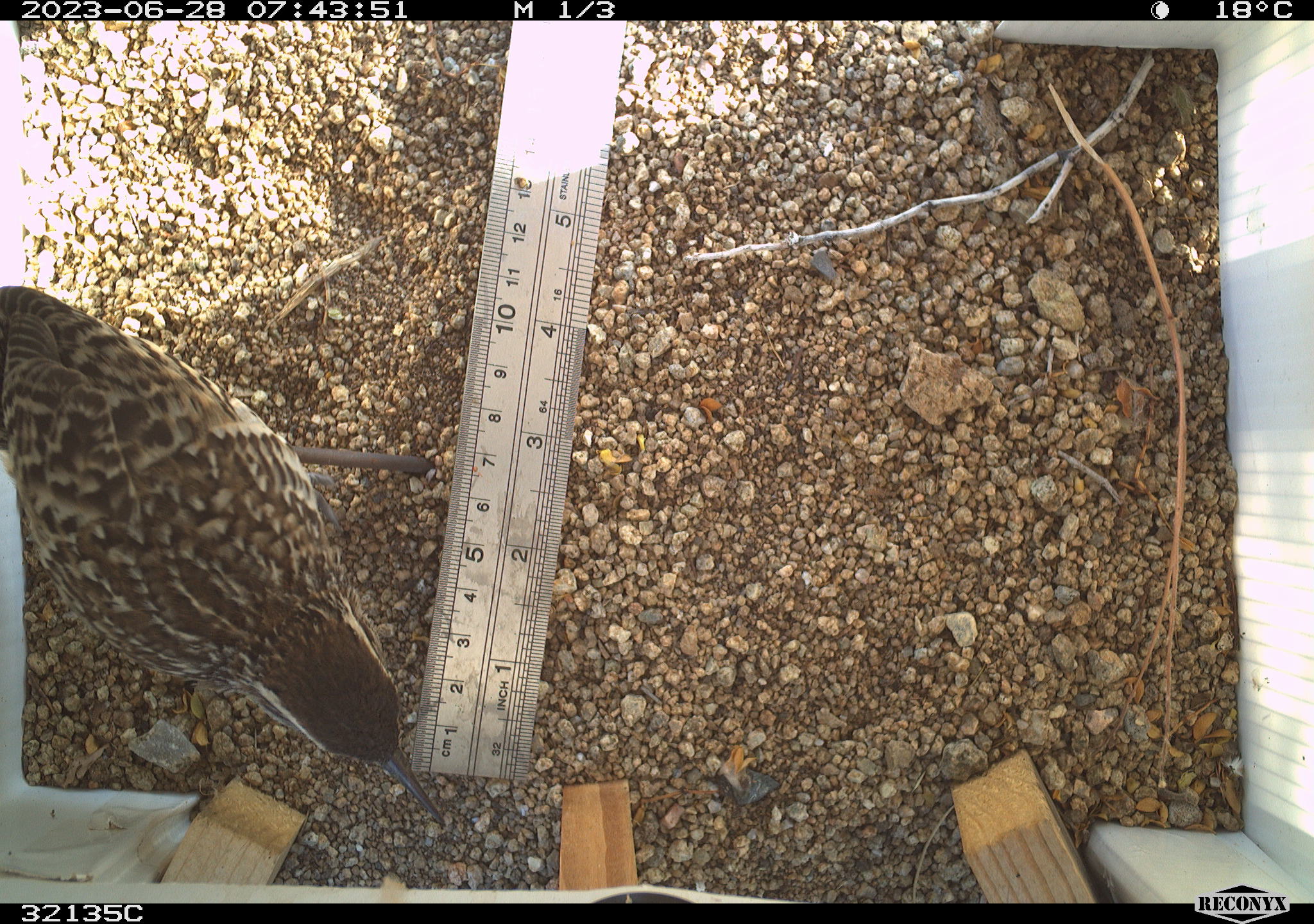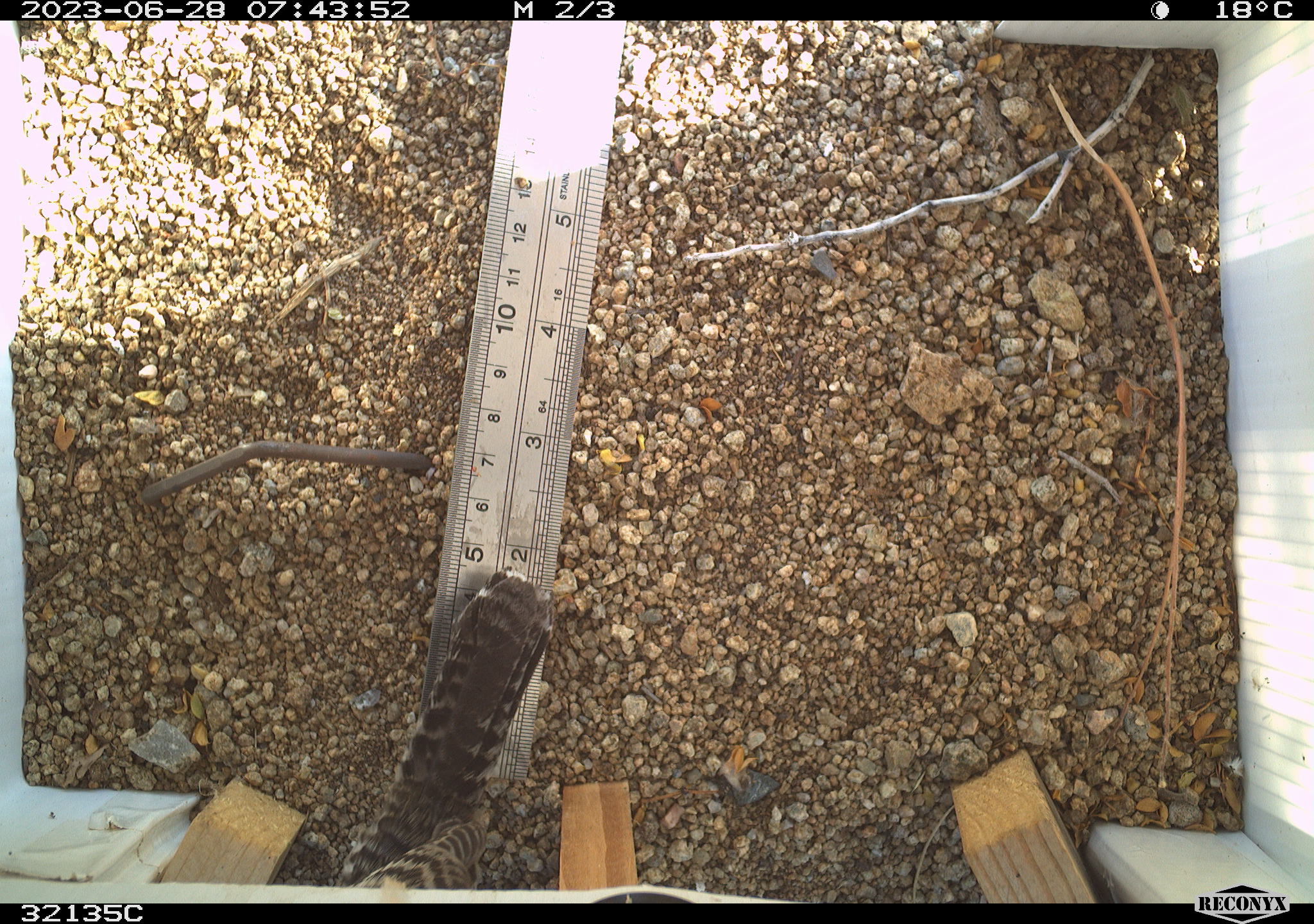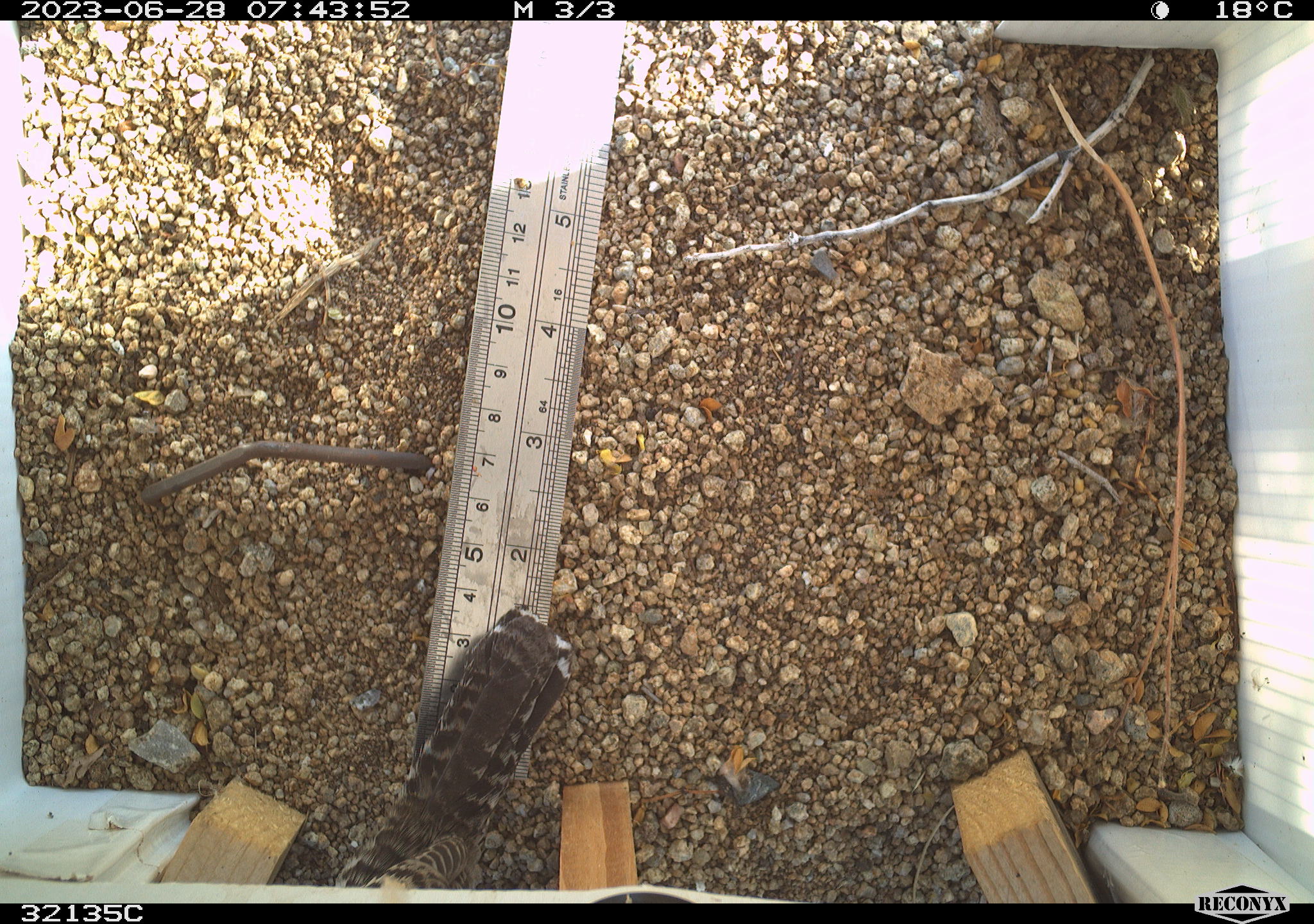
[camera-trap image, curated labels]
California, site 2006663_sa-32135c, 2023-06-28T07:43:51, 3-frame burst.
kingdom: Animalia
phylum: Chordata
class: Aves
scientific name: Aves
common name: bird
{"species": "bird (Aves)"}